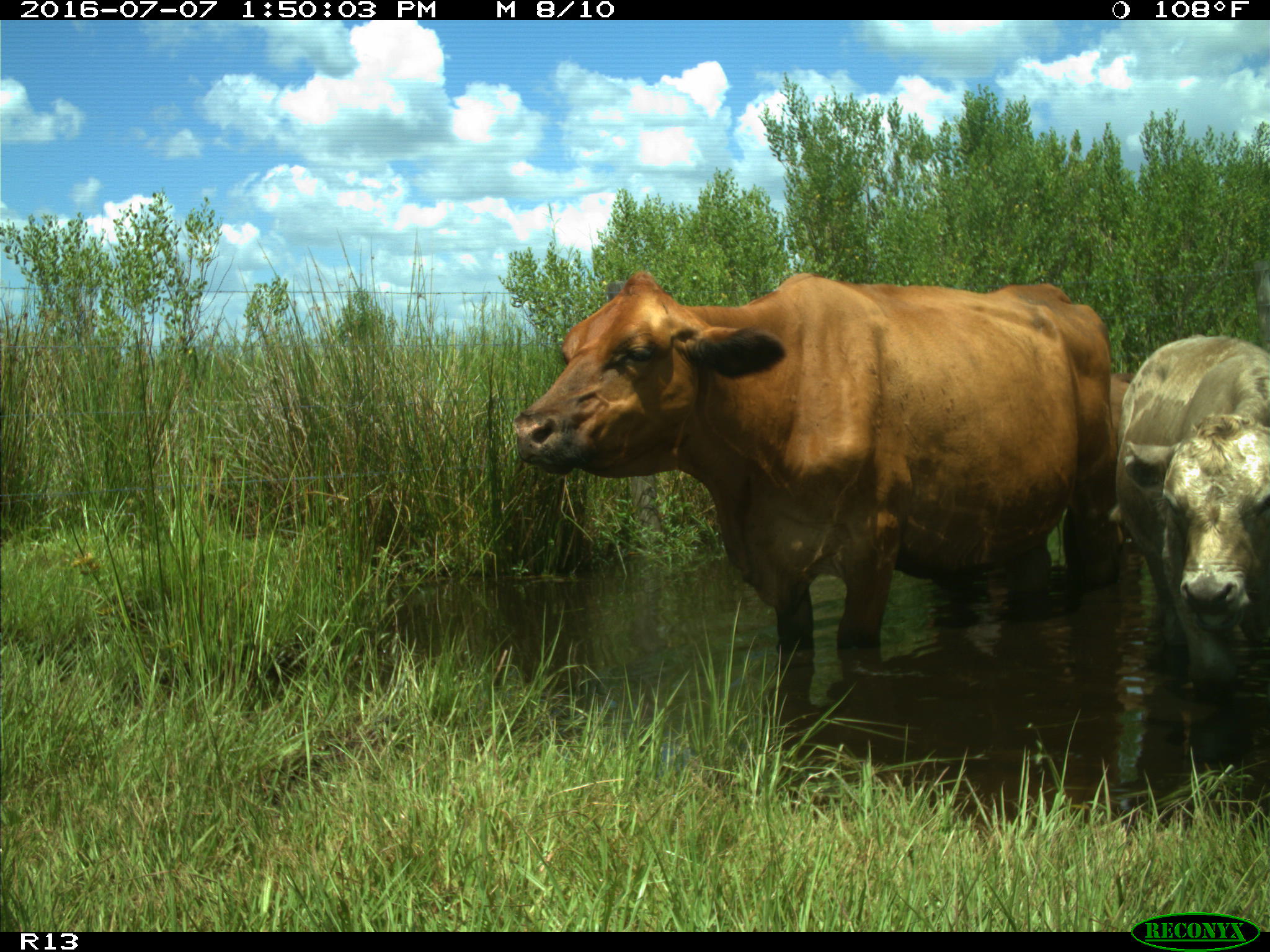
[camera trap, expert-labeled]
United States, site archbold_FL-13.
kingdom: Animalia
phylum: Chordata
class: Mammalia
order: Artiodactyla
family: Bovidae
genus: Bos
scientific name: Bos taurus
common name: domestic cow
Bos taurus (domestic cow).